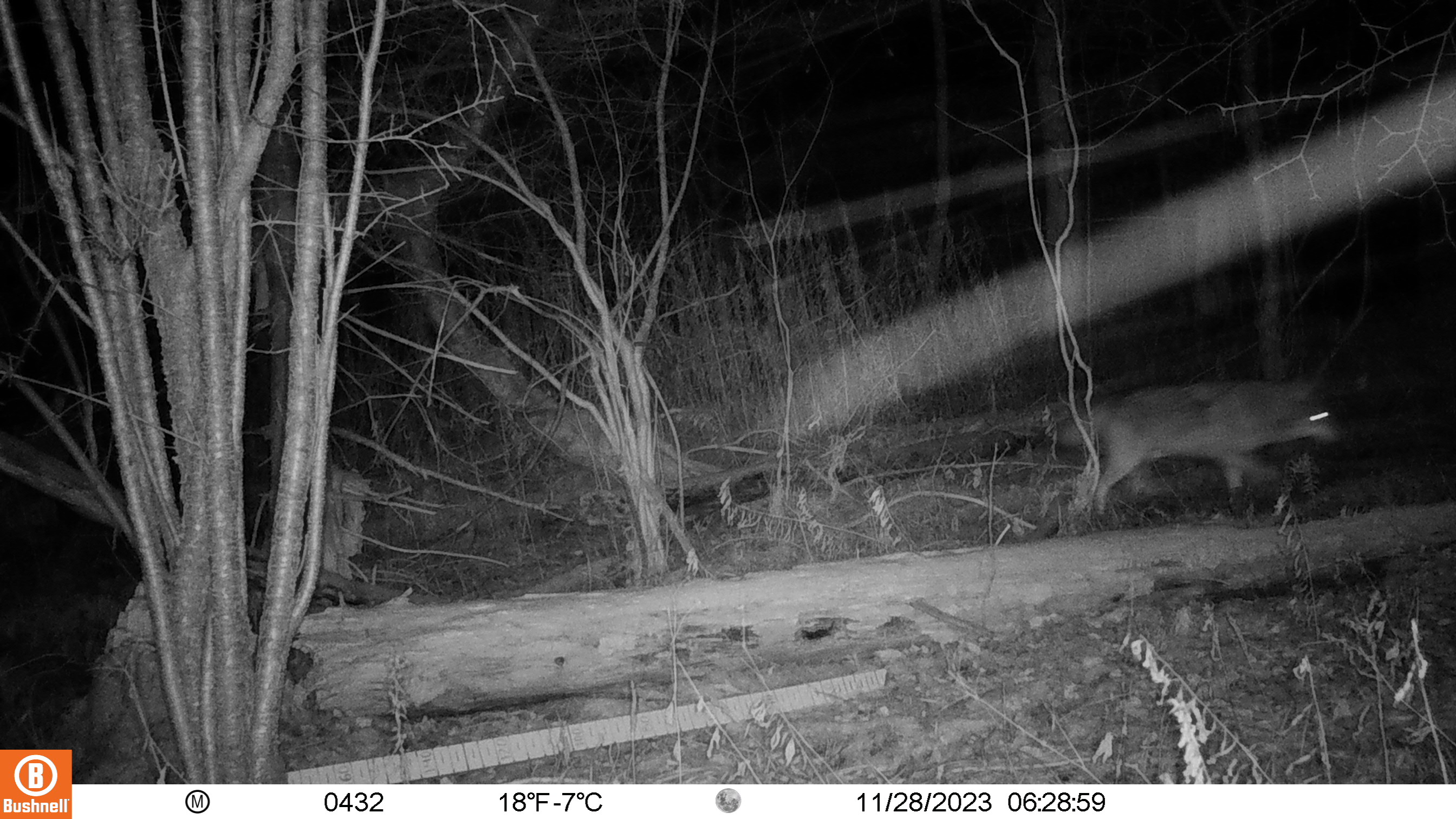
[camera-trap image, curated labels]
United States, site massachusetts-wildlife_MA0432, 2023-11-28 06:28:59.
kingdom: Animalia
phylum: Chordata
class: Mammalia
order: Carnivora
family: Canidae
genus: Canis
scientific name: Canis latrans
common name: coyote